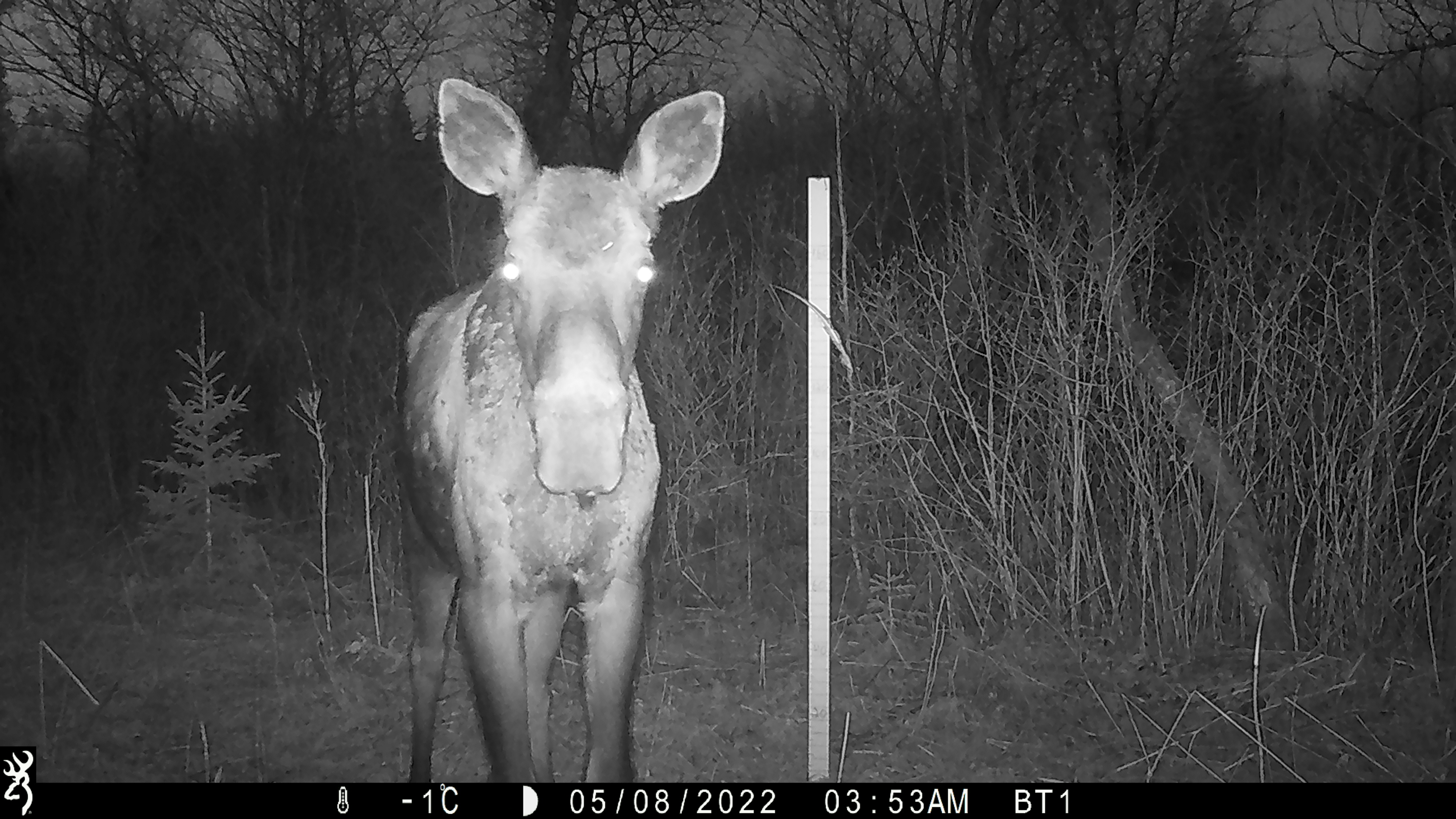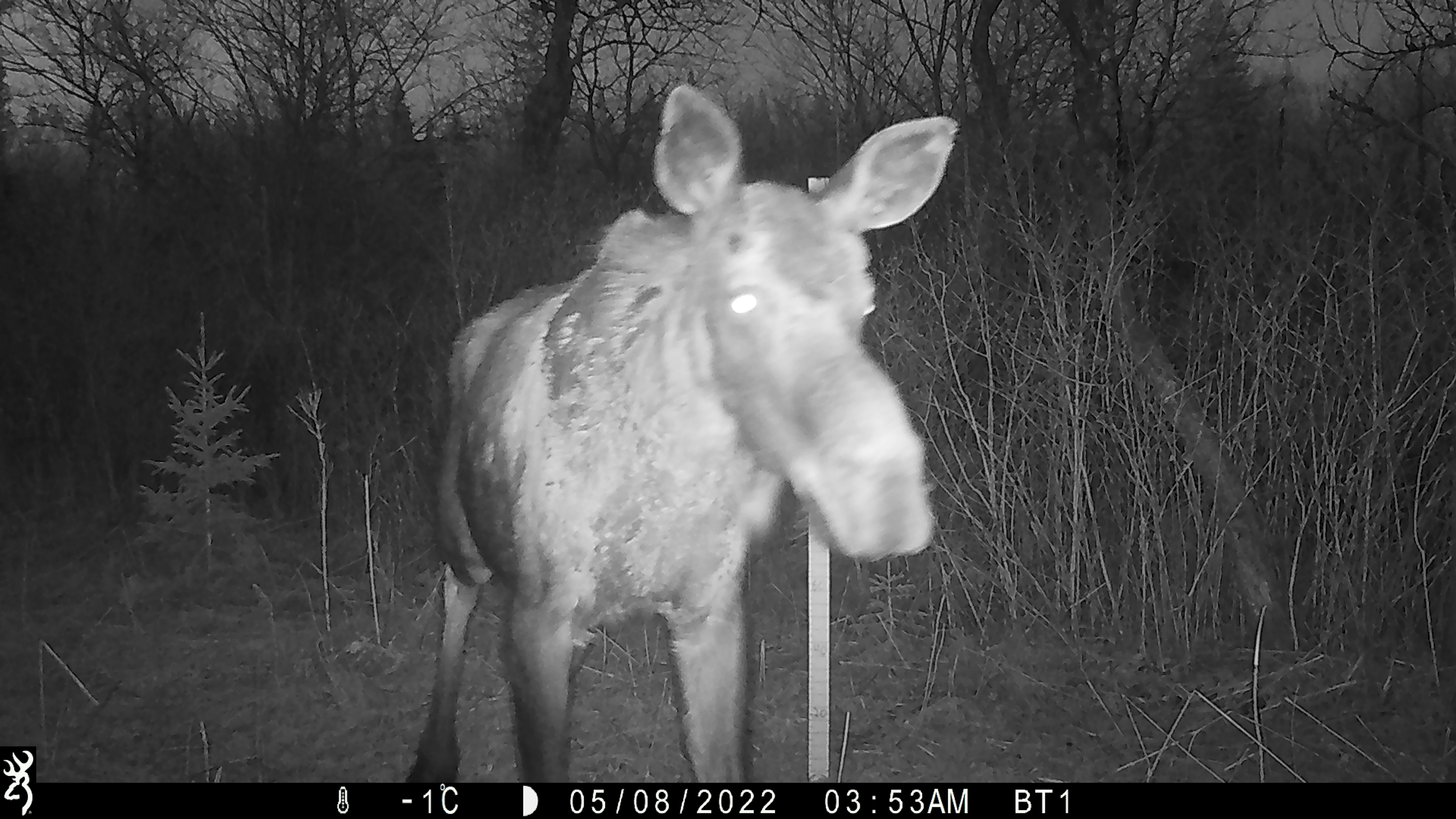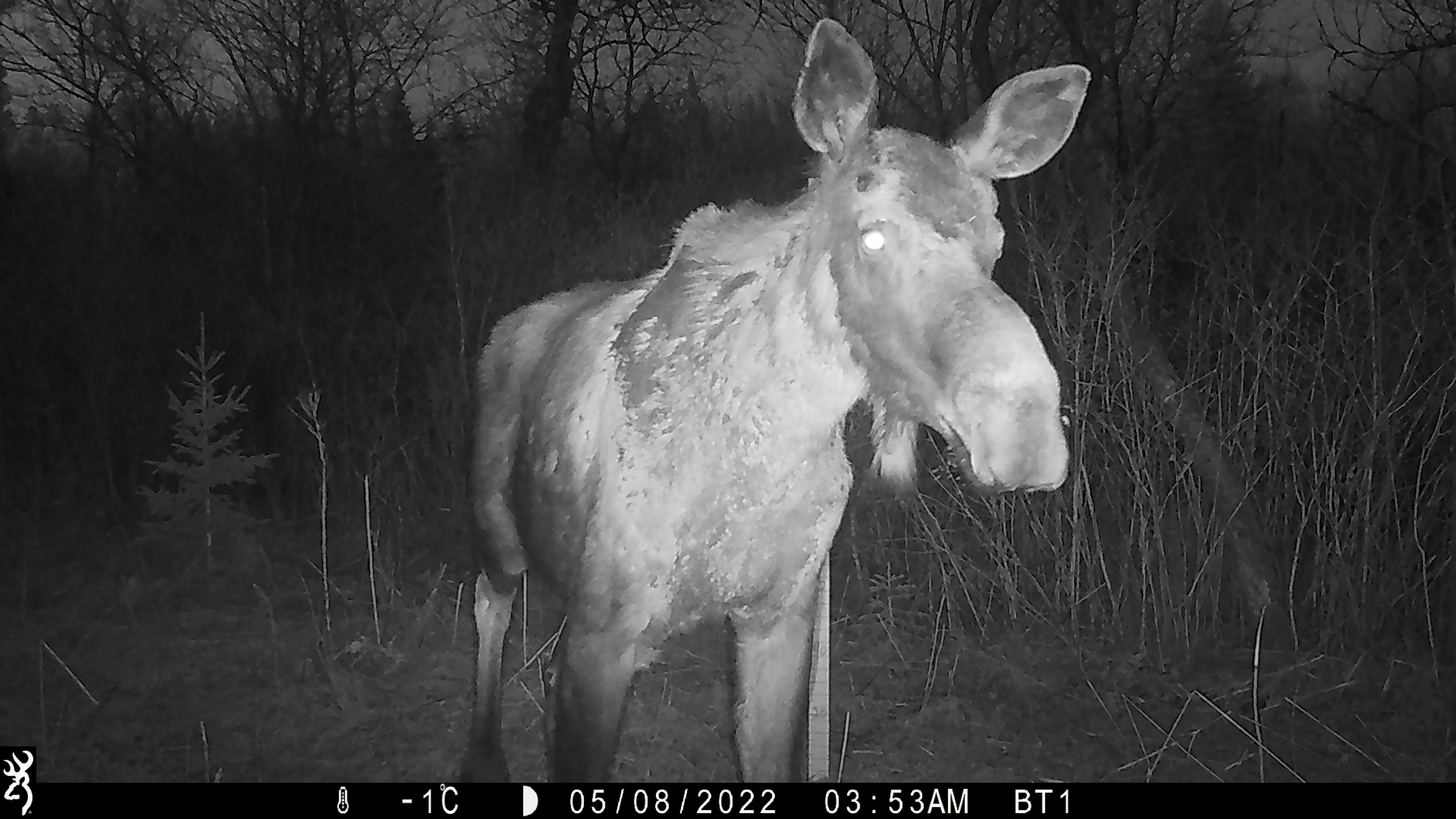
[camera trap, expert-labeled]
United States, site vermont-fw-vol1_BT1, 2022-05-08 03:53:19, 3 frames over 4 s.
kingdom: Animalia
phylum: Chordata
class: Mammalia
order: Artiodactyla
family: Cervidae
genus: Alces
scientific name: Alces alces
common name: moose